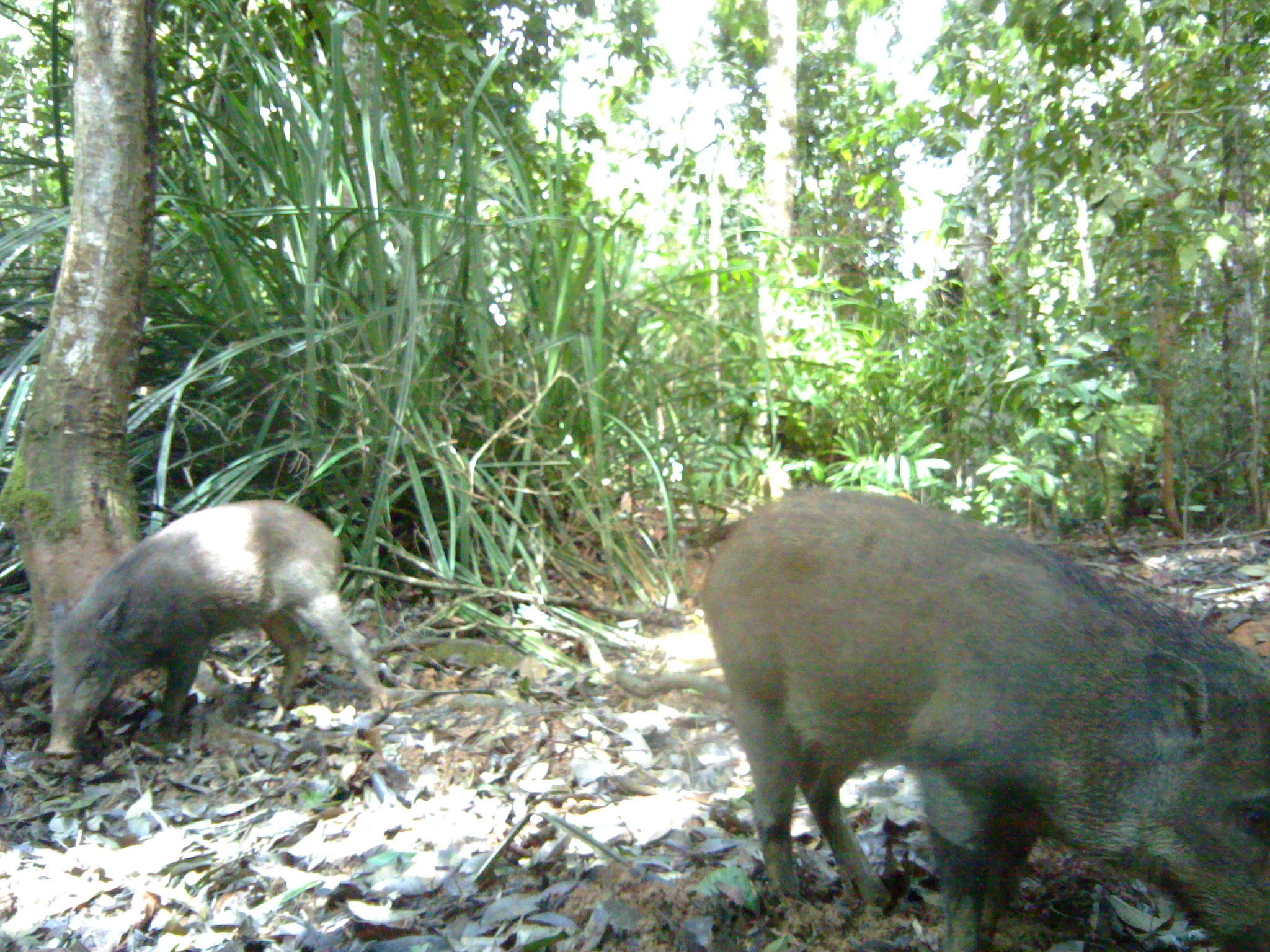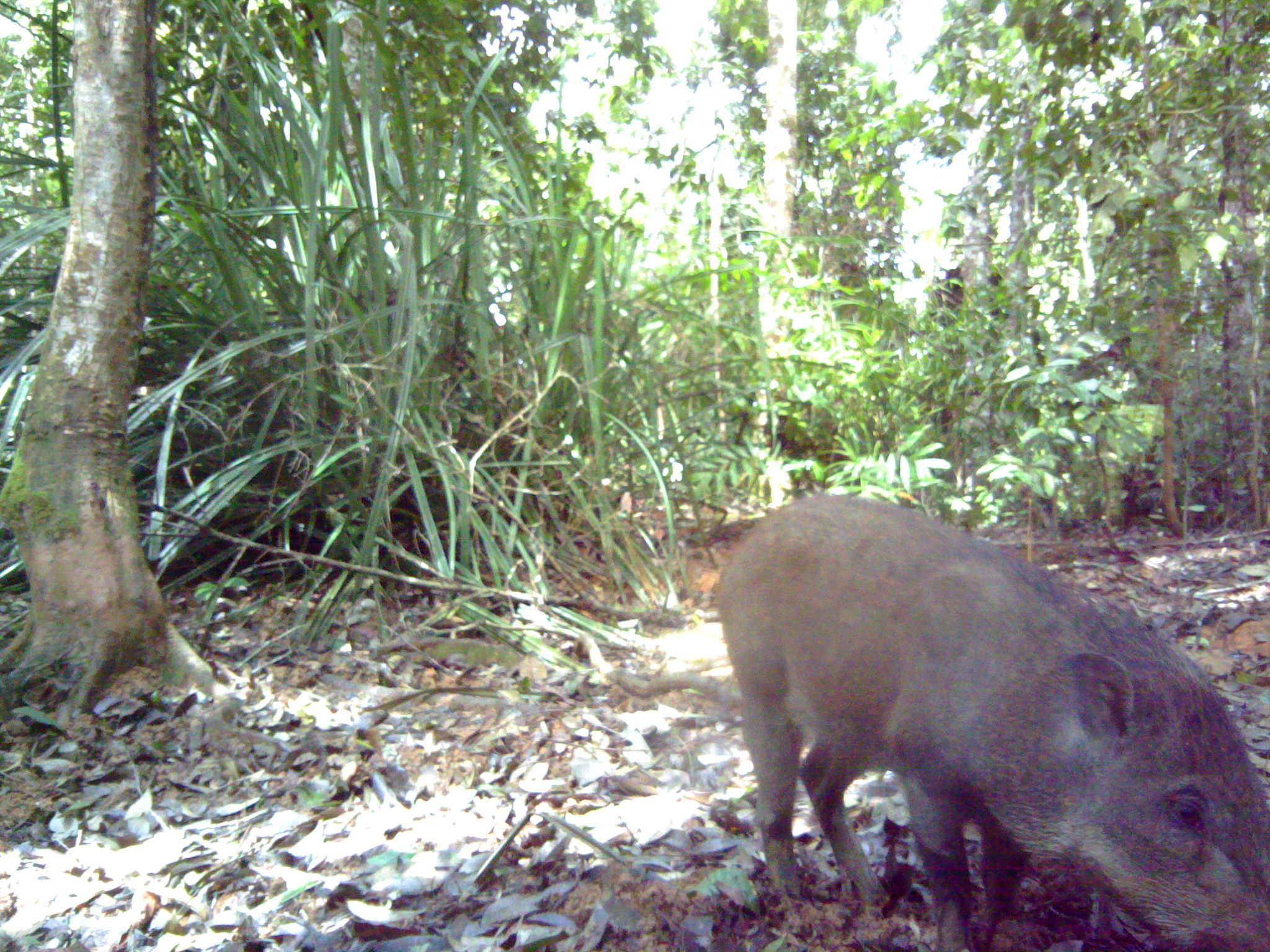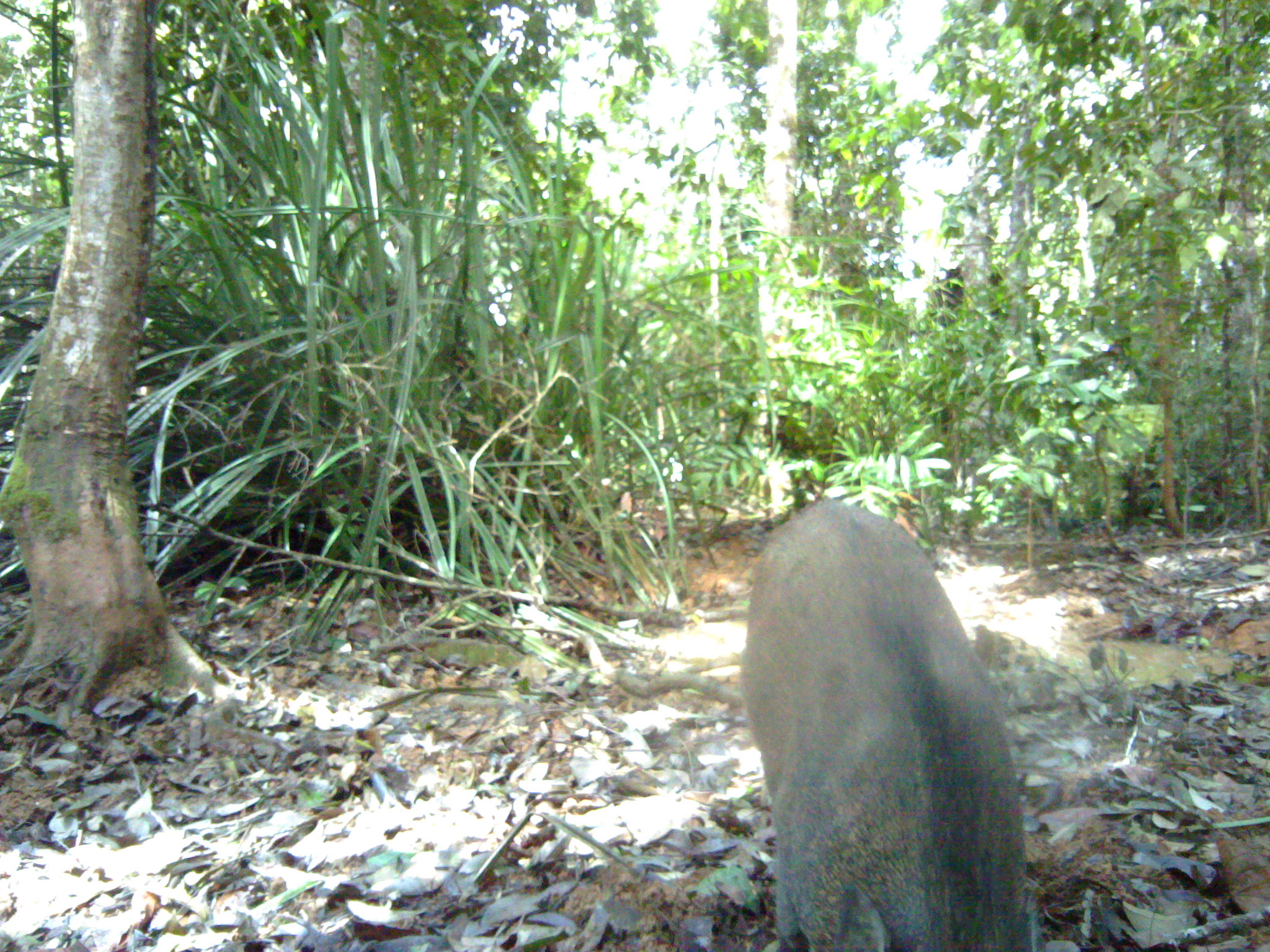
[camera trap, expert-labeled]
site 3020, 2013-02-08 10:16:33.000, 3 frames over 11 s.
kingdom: Animalia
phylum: Chordata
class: Mammalia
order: Artiodactyla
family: Suidae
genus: Sus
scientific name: Sus scrofa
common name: wild boar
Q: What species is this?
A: Sus scrofa (wild boar).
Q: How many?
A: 2.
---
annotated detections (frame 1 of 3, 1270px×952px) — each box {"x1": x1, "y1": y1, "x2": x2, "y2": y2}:
sus scrofa: {"x1": 701, "y1": 486, "x2": 1269, "y2": 949}; {"x1": 39, "y1": 498, "x2": 387, "y2": 760}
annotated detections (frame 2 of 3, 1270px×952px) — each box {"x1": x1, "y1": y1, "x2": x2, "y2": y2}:
sus scrofa: {"x1": 709, "y1": 495, "x2": 1269, "y2": 952}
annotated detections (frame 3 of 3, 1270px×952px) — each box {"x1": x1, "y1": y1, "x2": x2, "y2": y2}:
sus scrofa: {"x1": 739, "y1": 498, "x2": 1046, "y2": 949}